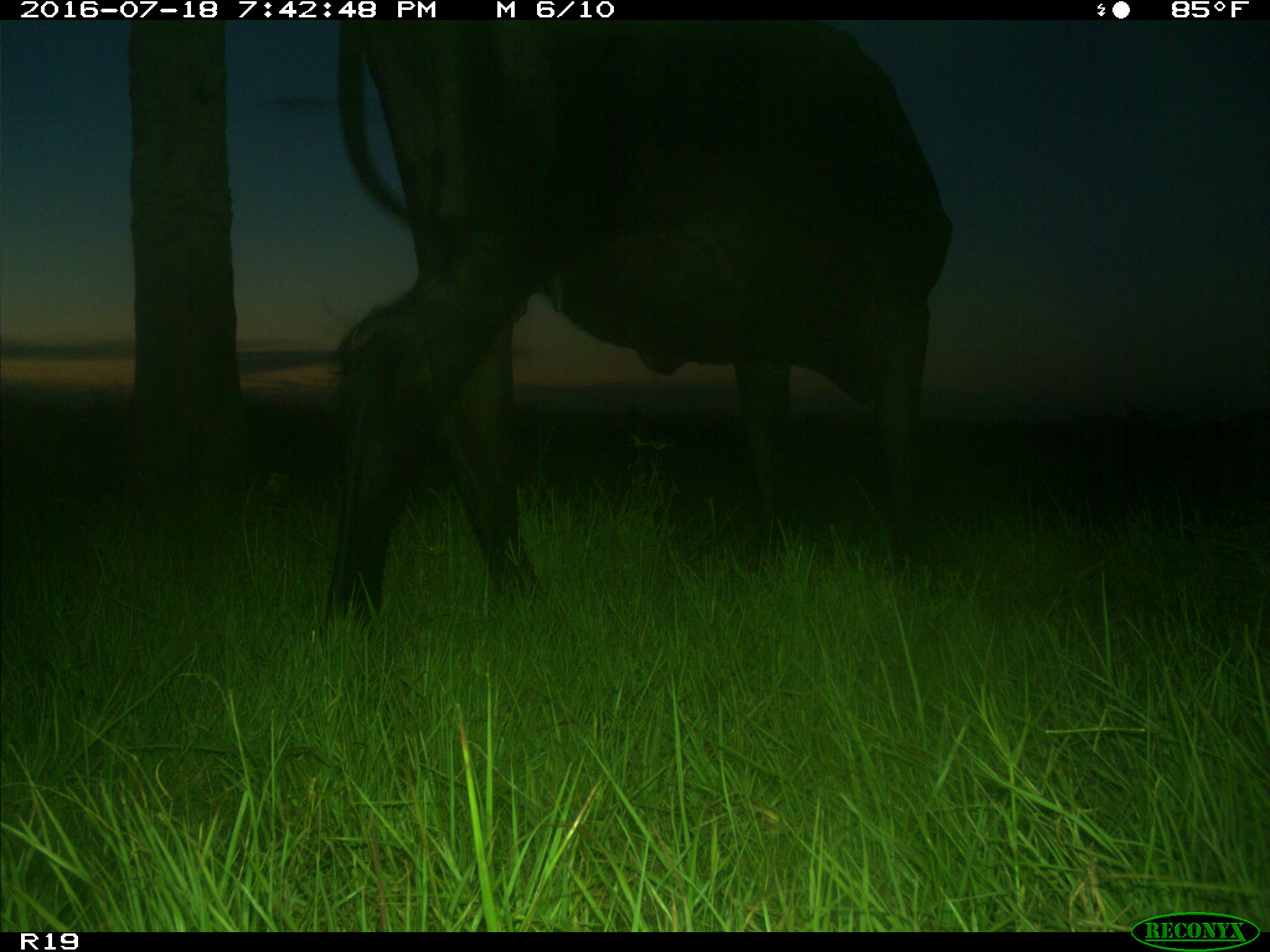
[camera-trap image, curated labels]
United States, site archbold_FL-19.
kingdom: Animalia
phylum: Chordata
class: Mammalia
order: Artiodactyla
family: Bovidae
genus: Bos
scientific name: Bos taurus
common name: domestic cow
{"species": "Bos taurus (domestic cow)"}